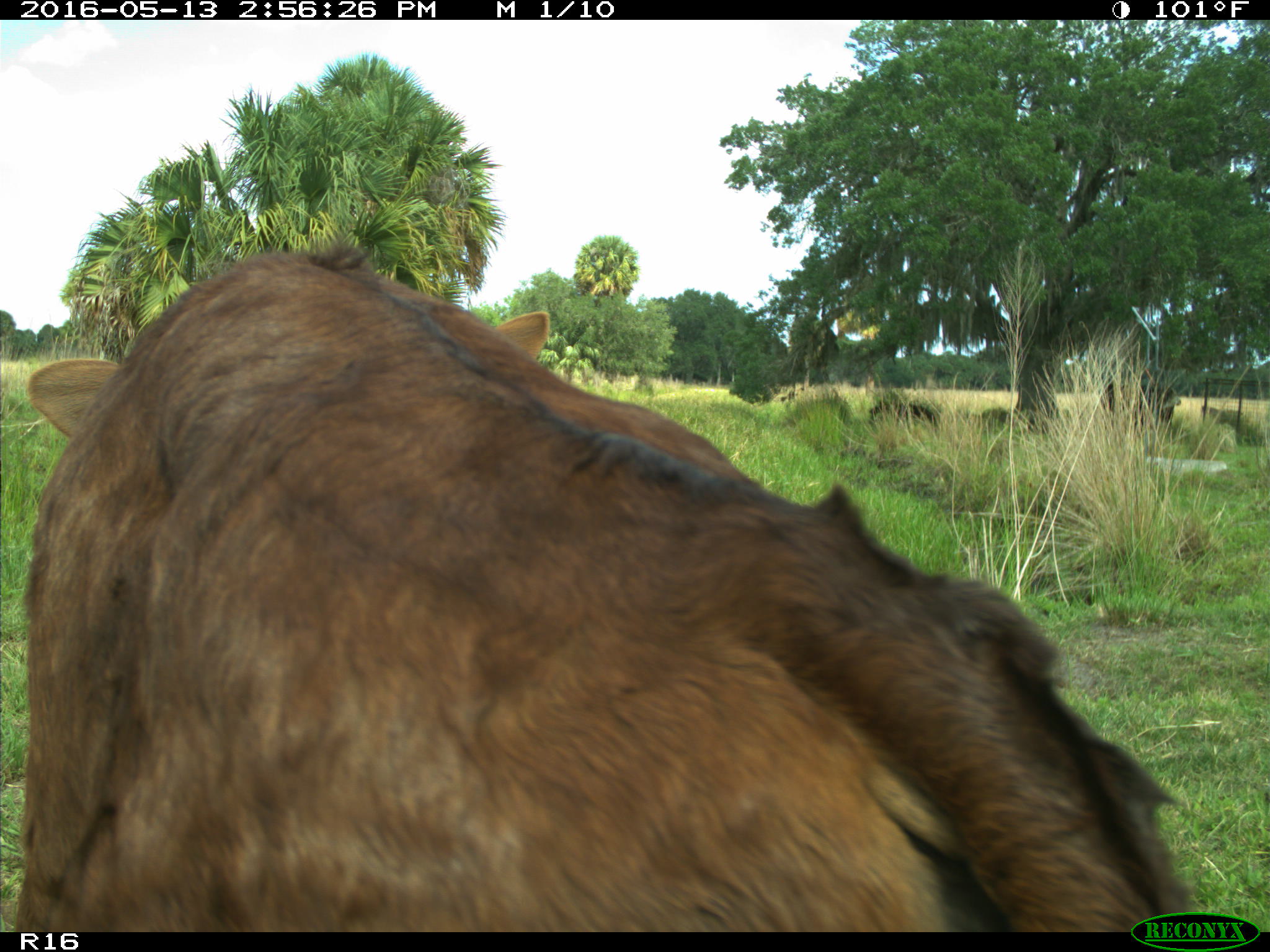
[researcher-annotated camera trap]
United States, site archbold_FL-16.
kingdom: Animalia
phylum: Chordata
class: Mammalia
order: Artiodactyla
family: Bovidae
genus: Bos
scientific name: Bos taurus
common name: domestic cow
Bos taurus (domestic cow).